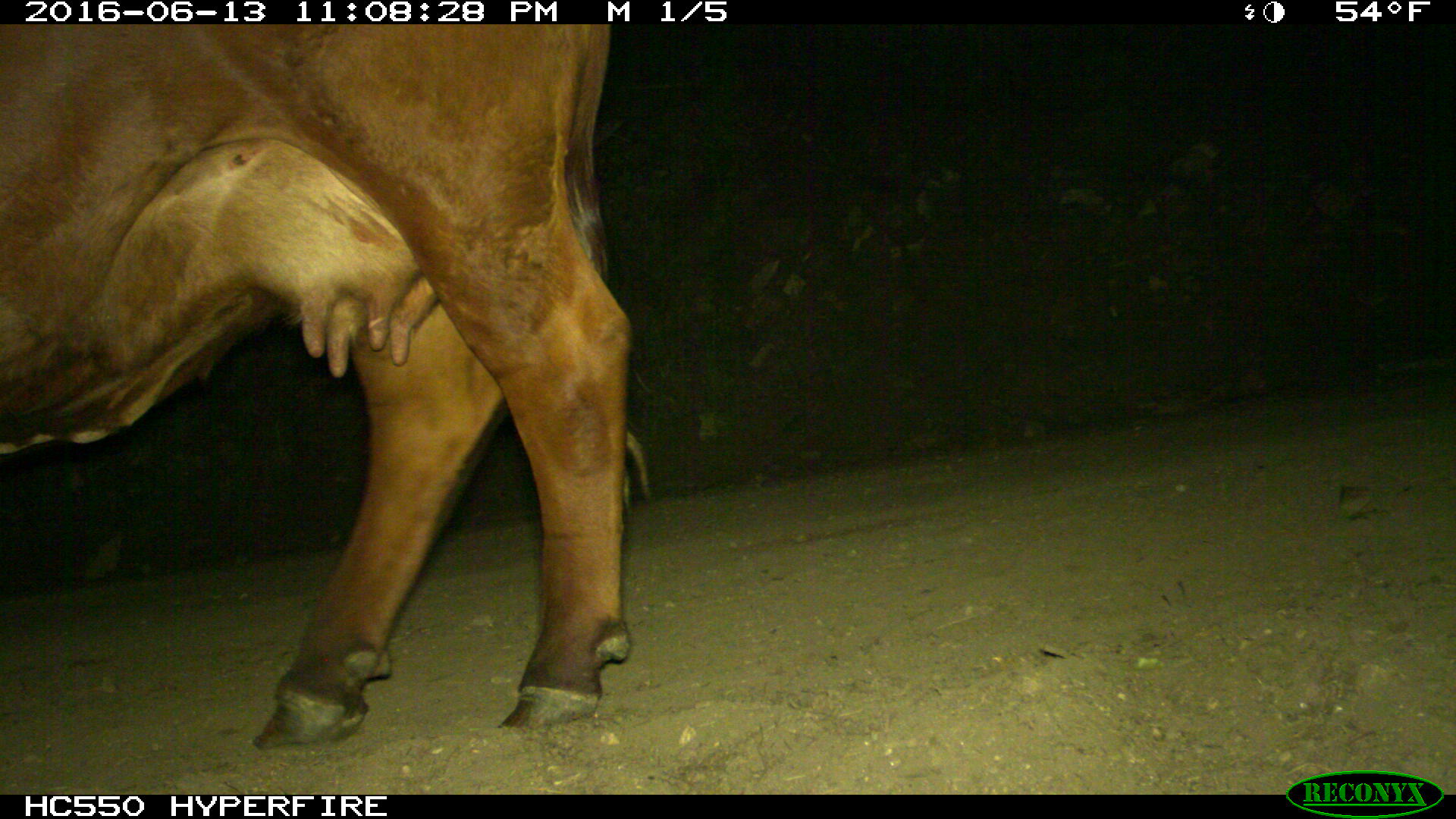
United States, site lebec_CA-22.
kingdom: Animalia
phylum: Chordata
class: Mammalia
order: Artiodactyla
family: Bovidae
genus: Bos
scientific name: Bos taurus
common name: domestic cow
Bos taurus (domestic cow).